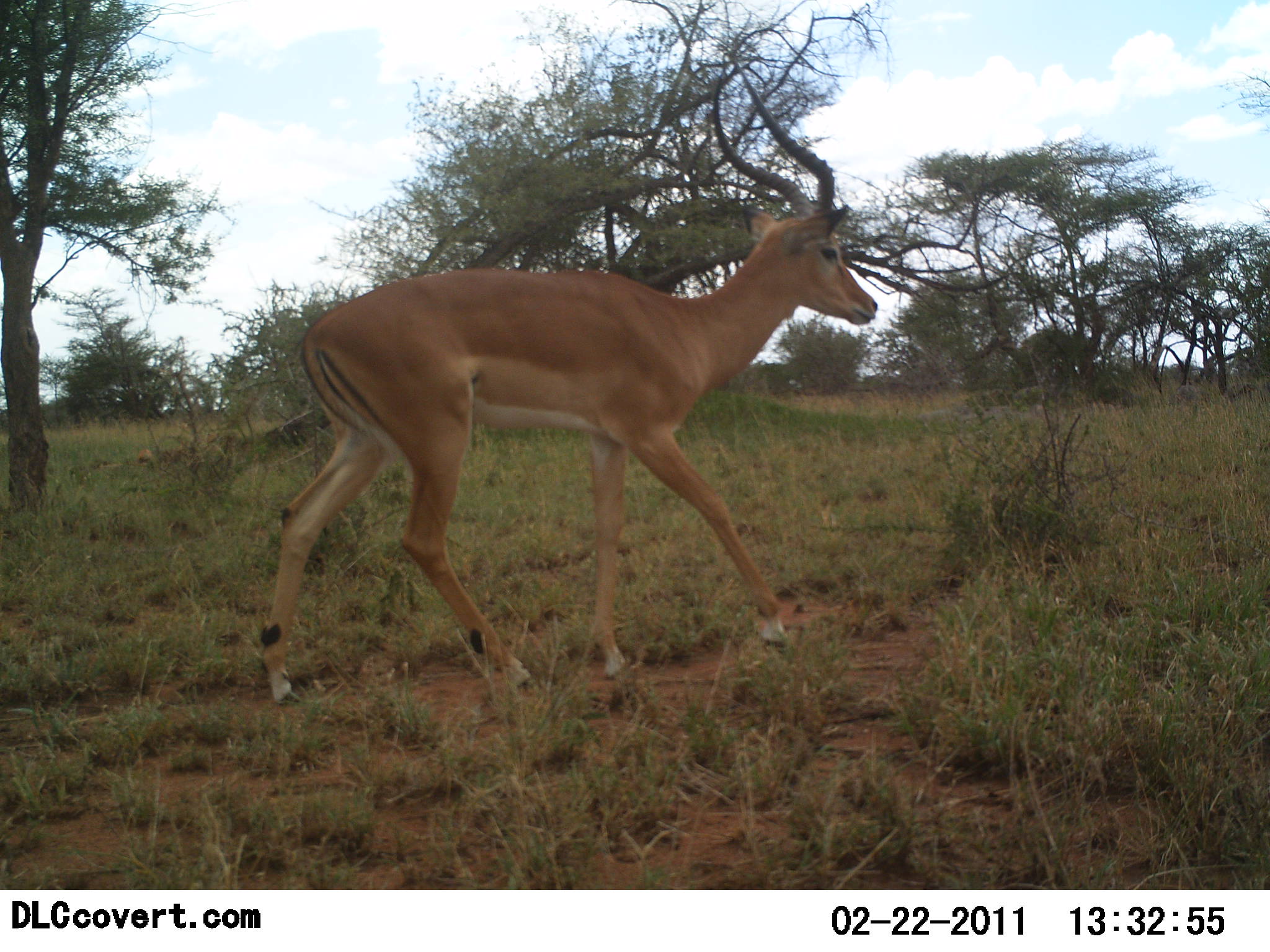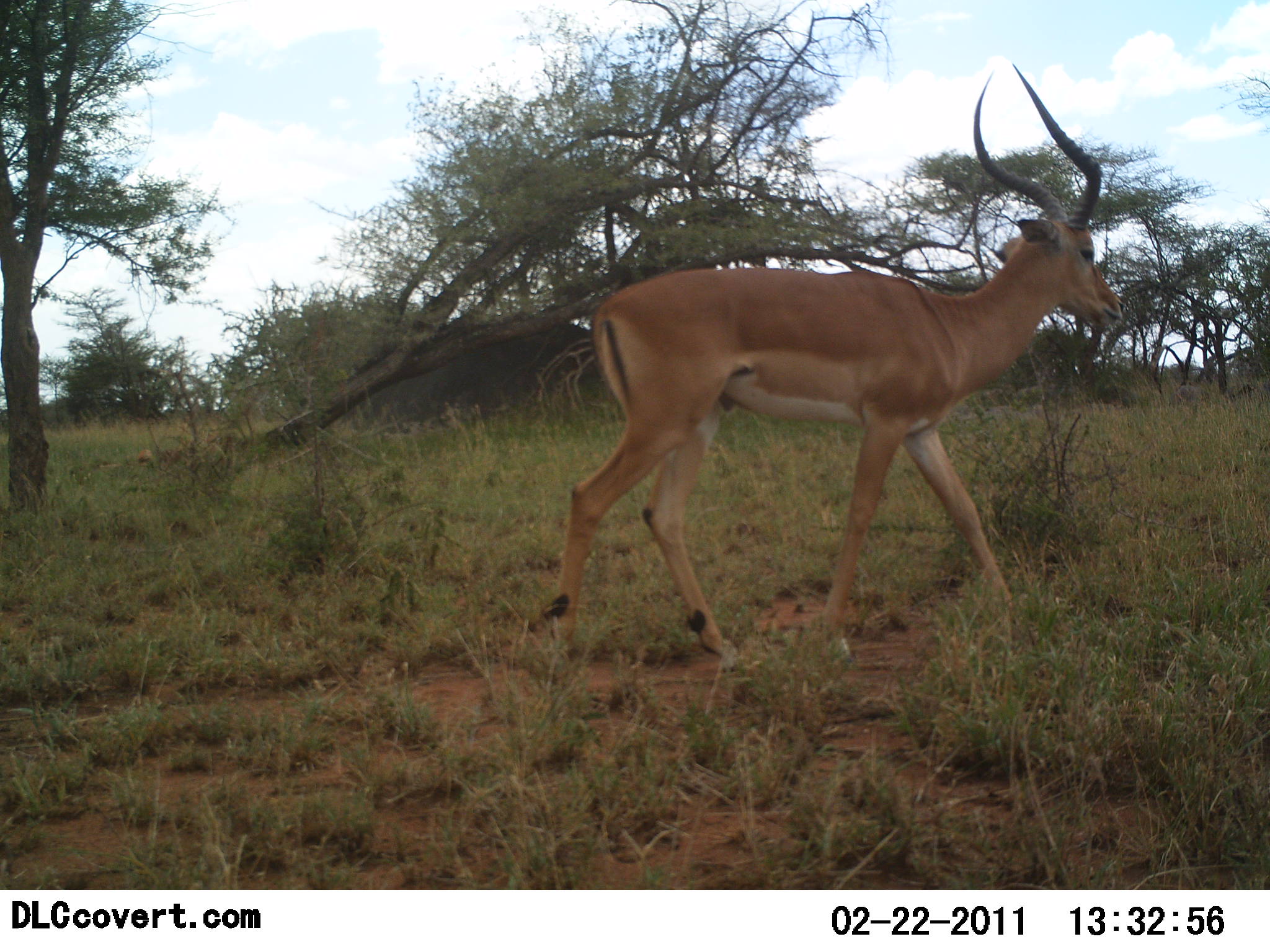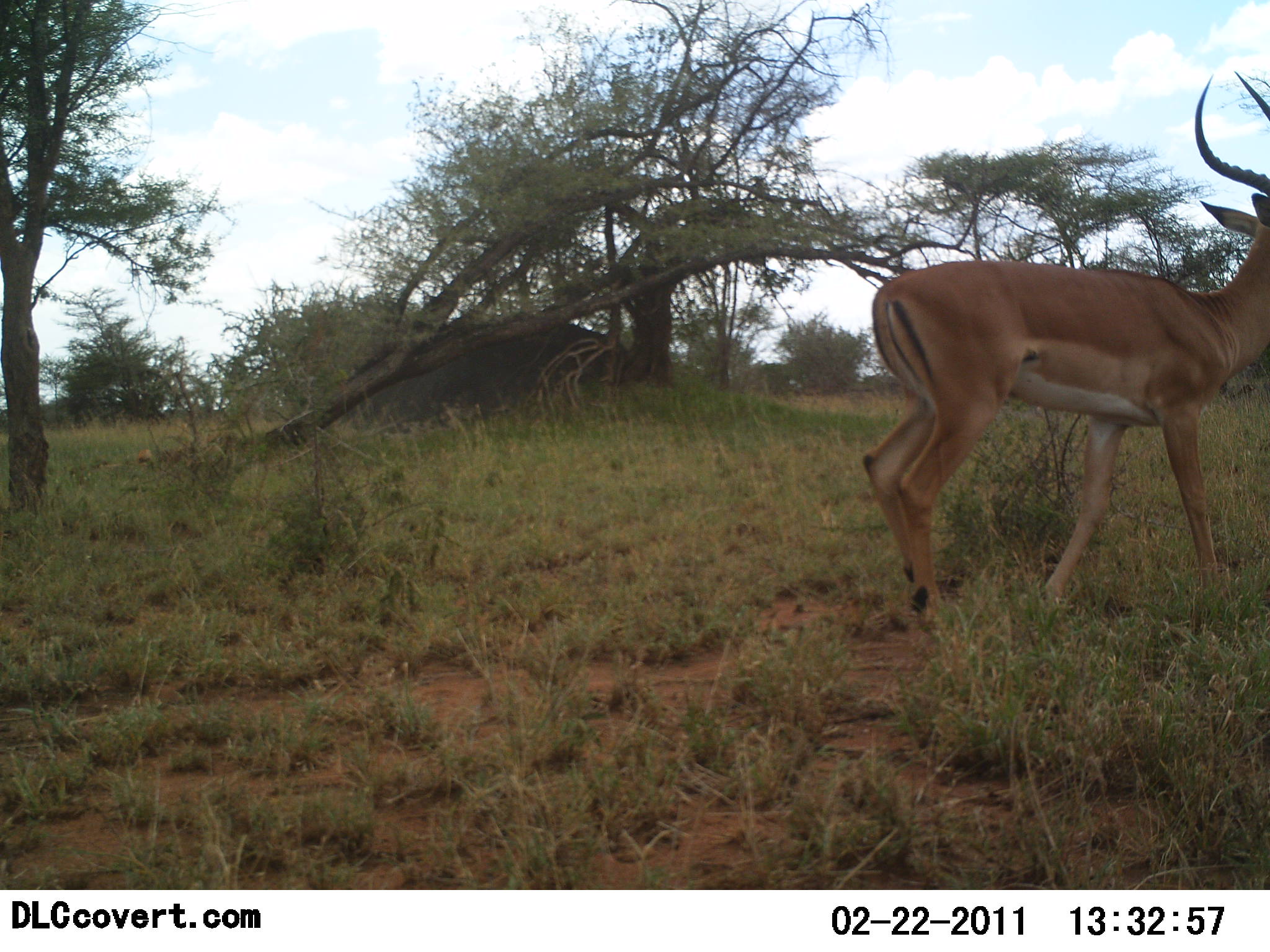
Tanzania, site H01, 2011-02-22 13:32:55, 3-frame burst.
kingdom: Animalia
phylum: Chordata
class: Mammalia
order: Artiodactyla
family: Bovidae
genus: Aepyceros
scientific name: Aepyceros melampus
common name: impala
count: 1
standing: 9%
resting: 0%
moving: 100%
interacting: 0%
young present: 0%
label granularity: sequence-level